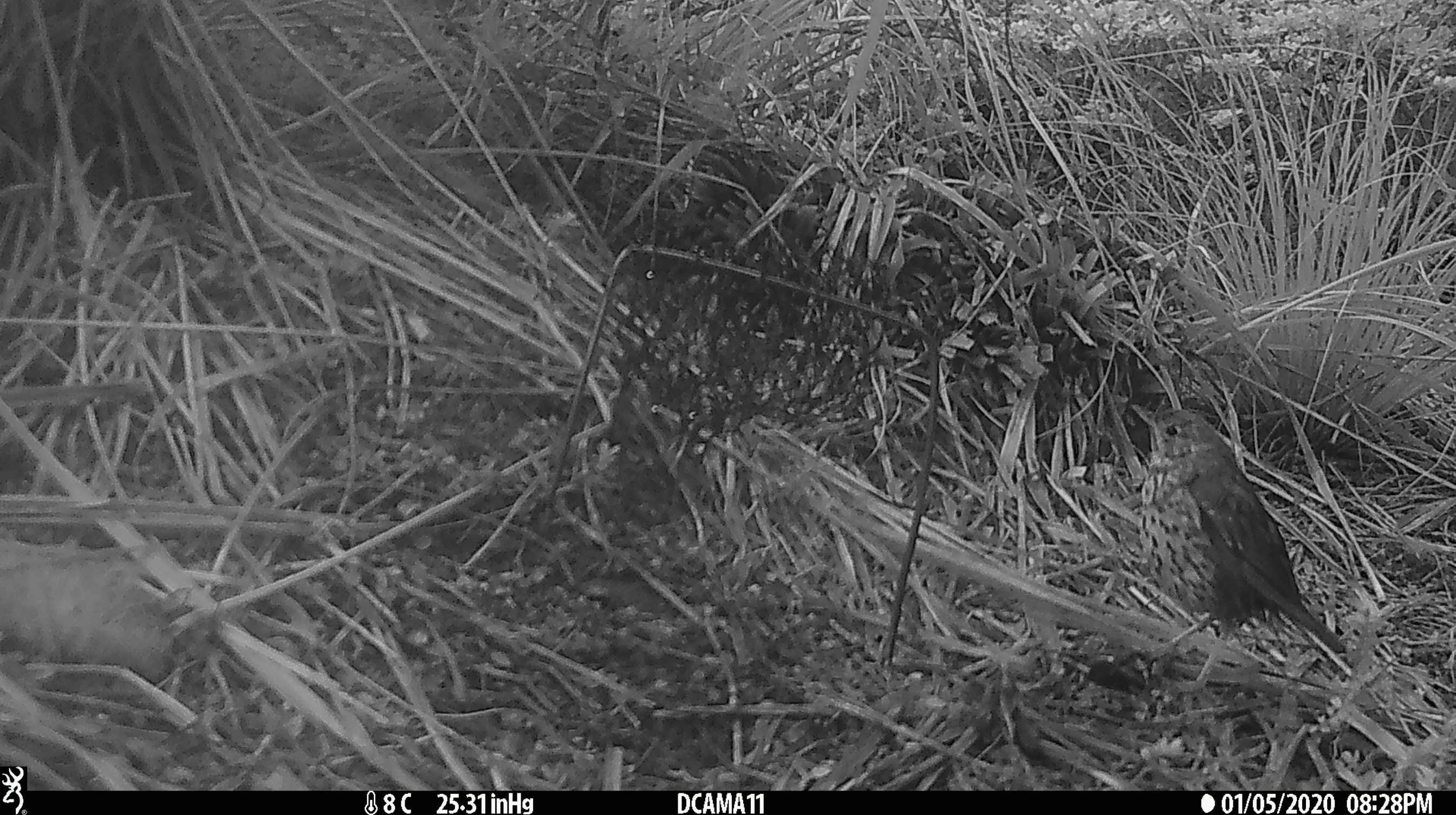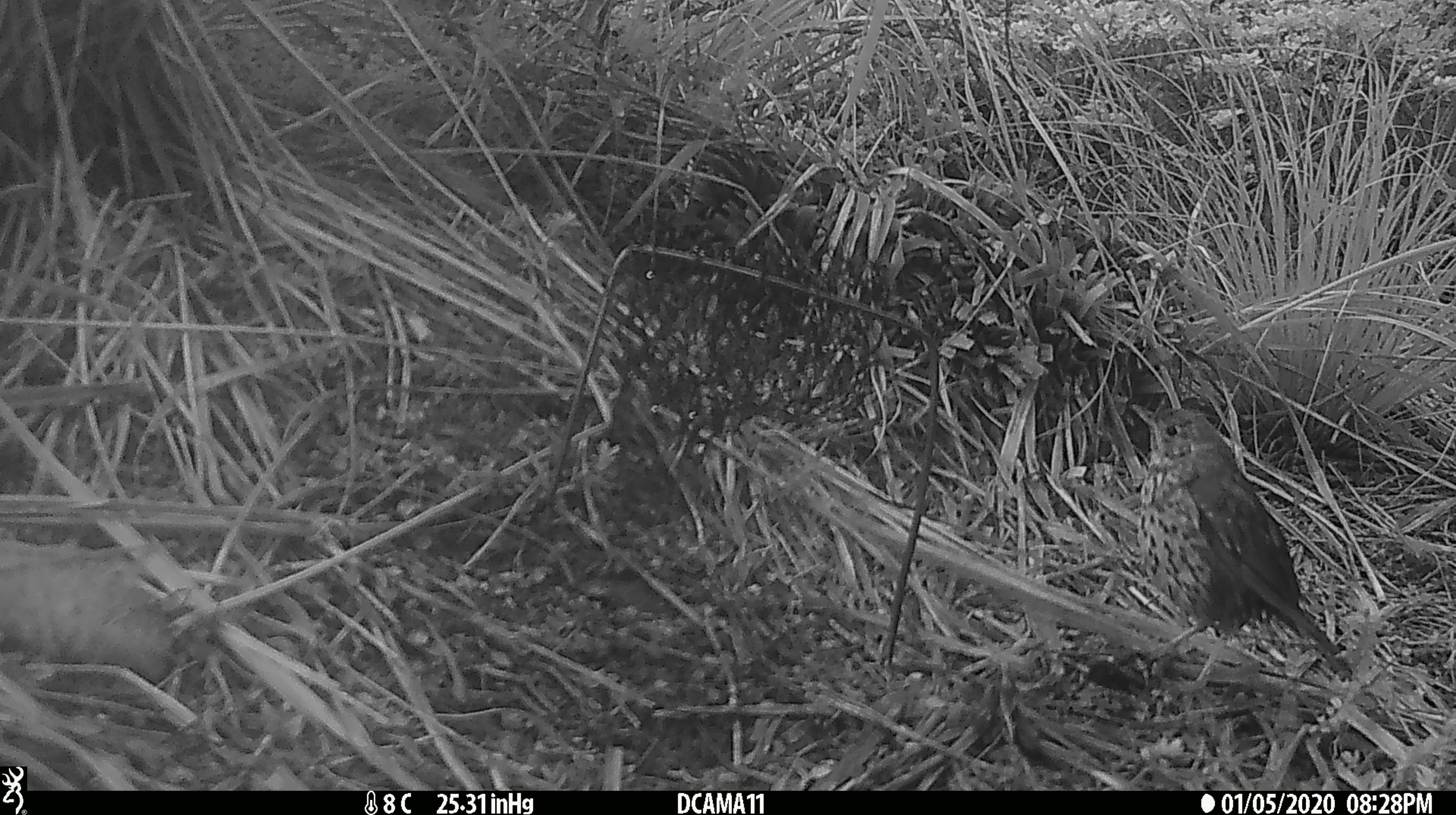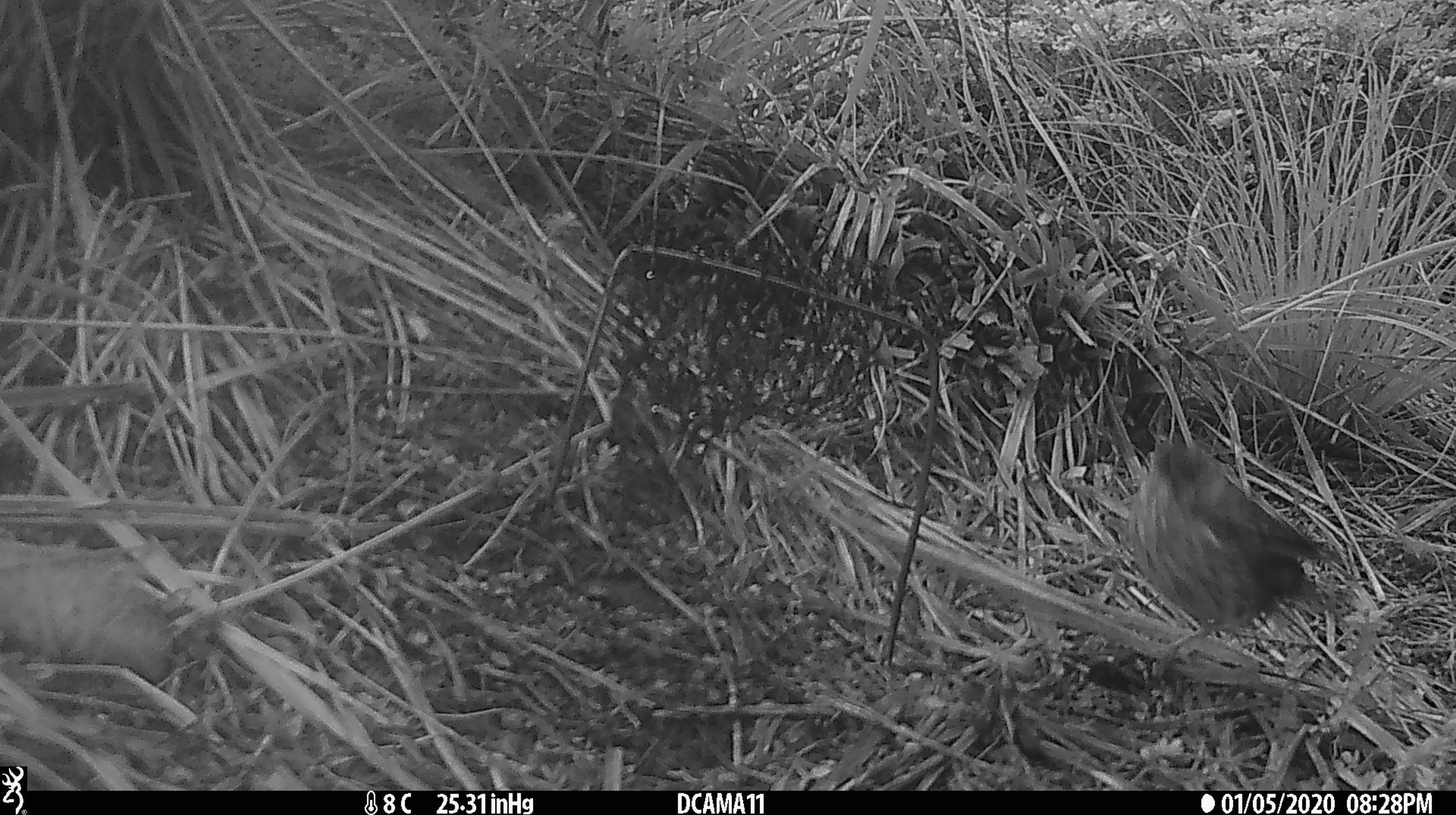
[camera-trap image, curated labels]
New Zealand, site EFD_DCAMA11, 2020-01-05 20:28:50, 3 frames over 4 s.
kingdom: Animalia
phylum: Chordata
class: Aves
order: Passeriformes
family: Turdidae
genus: Turdus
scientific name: Turdus philomelos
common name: song thrush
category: thrush